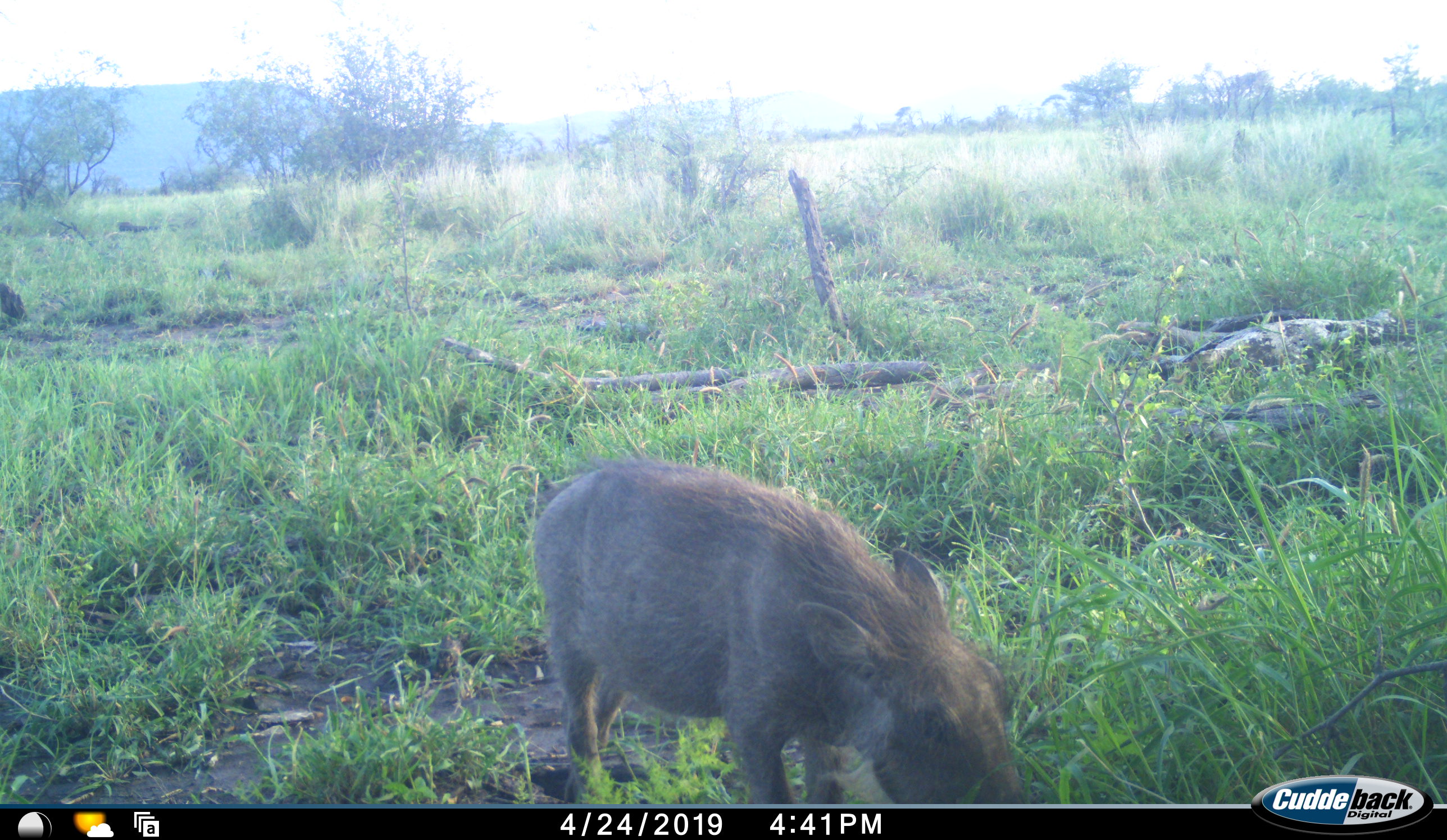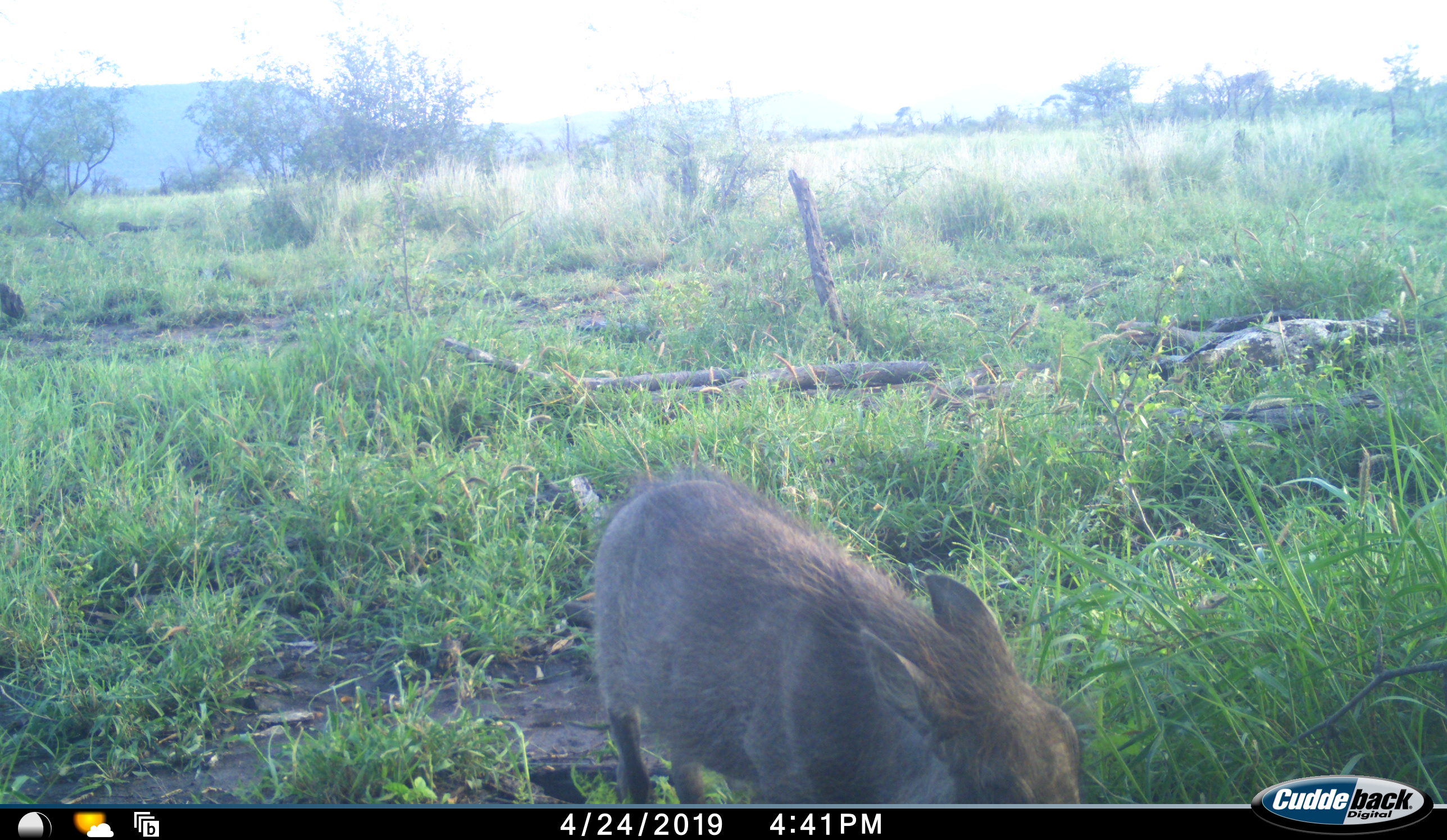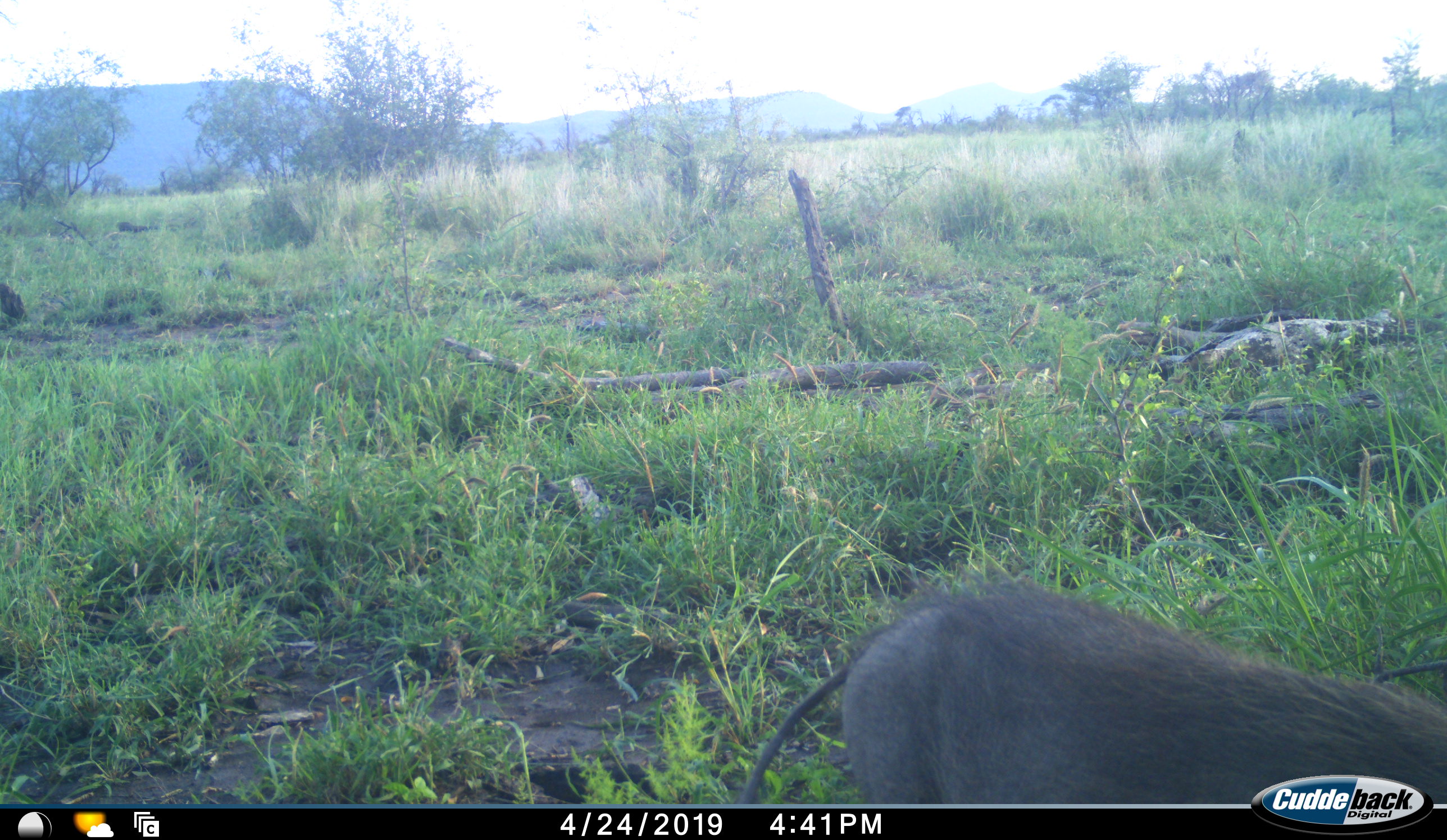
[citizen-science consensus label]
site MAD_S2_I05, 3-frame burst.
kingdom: Animalia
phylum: Chordata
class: Mammalia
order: Artiodactyla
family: Suidae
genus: Phacochoerus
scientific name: Phacochoerus africanus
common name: warthog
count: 1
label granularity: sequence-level